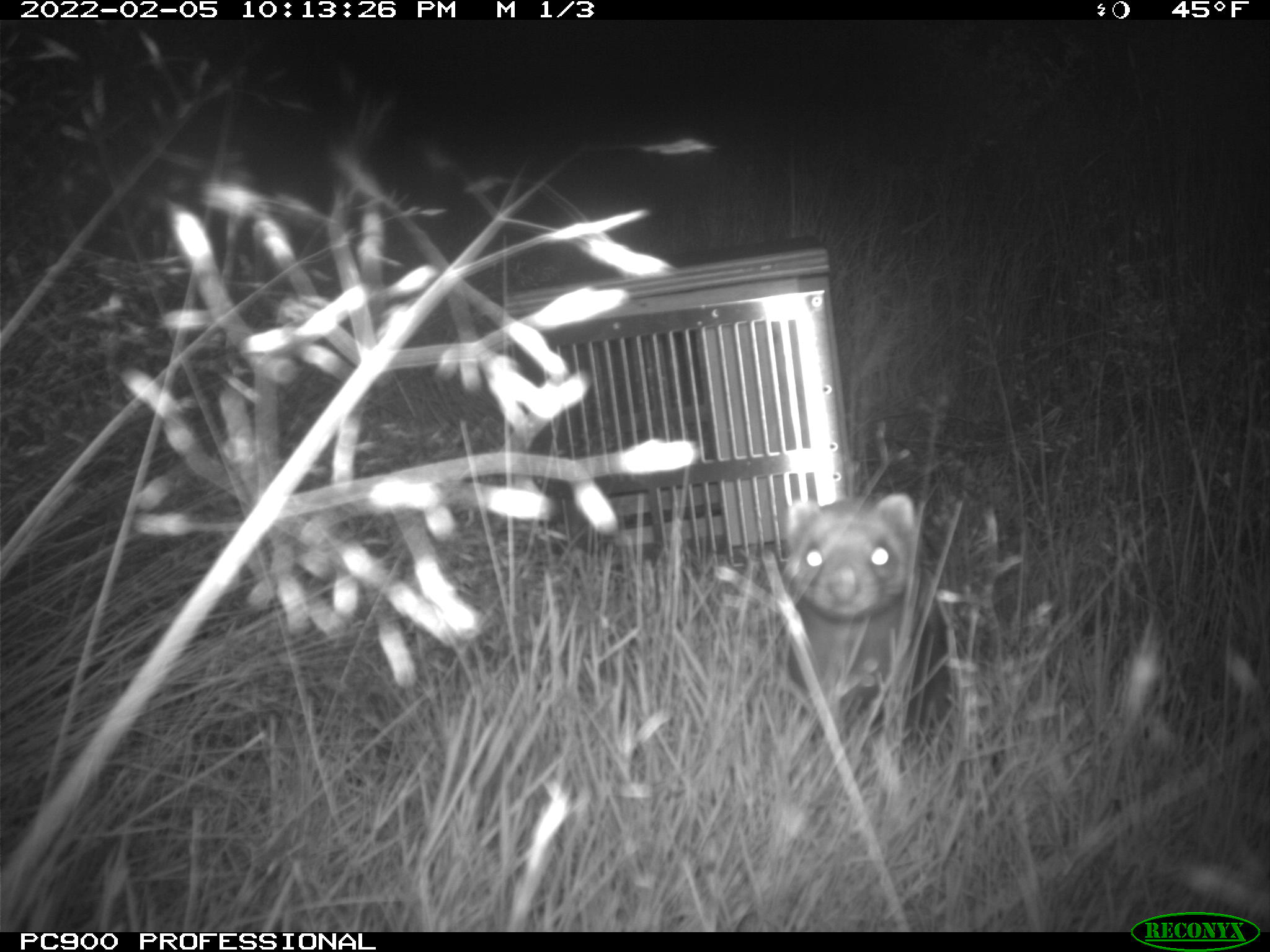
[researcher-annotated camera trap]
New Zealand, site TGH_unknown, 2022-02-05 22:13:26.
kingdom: Animalia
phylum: Chordata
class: Mammalia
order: Carnivora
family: Mustelidae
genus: Mustela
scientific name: Mustela furo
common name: ferret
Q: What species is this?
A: Ferret (Mustela furo).